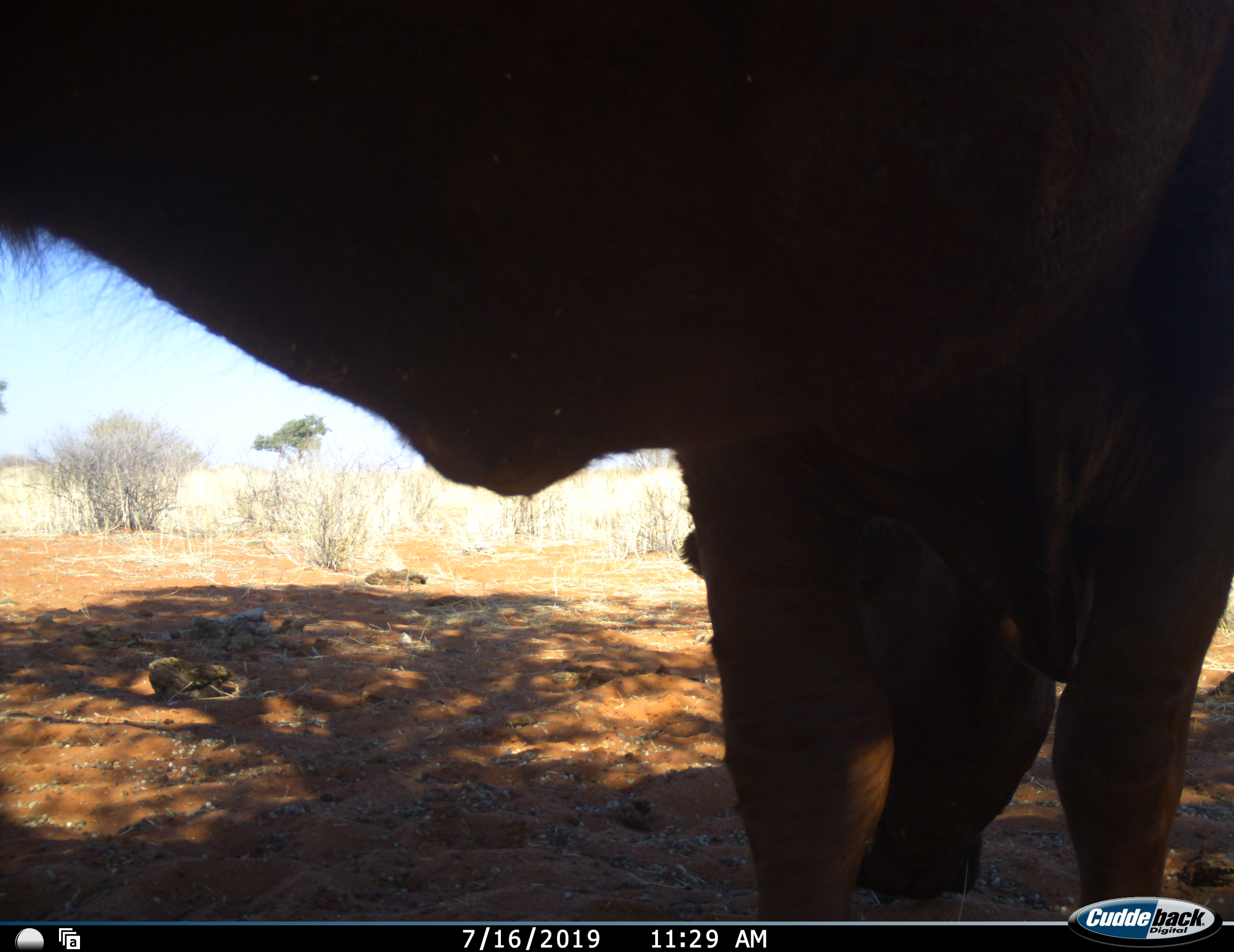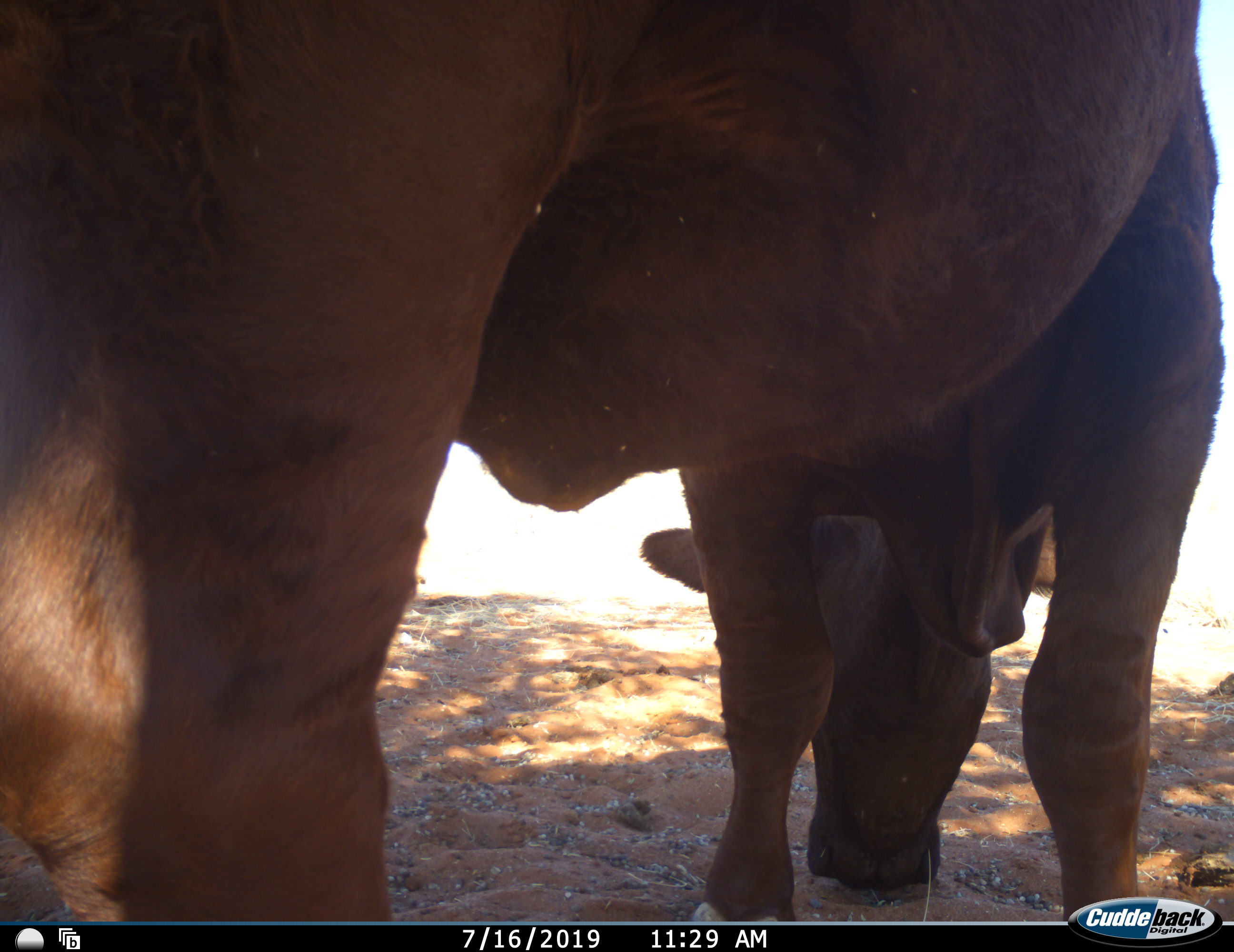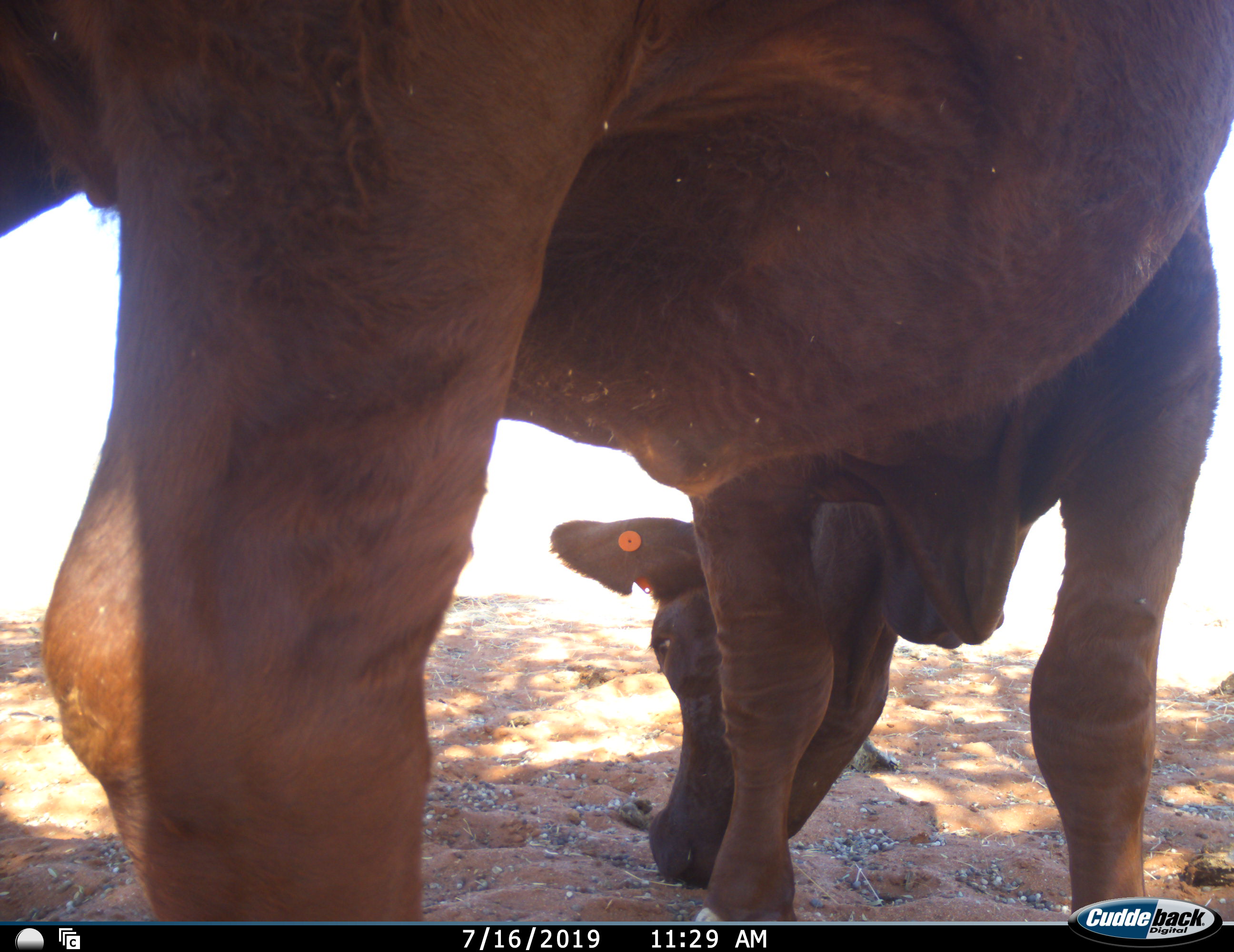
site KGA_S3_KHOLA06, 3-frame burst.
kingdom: Animalia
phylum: Chordata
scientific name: Vertebrata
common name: domestic animal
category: domesticanimal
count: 1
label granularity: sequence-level